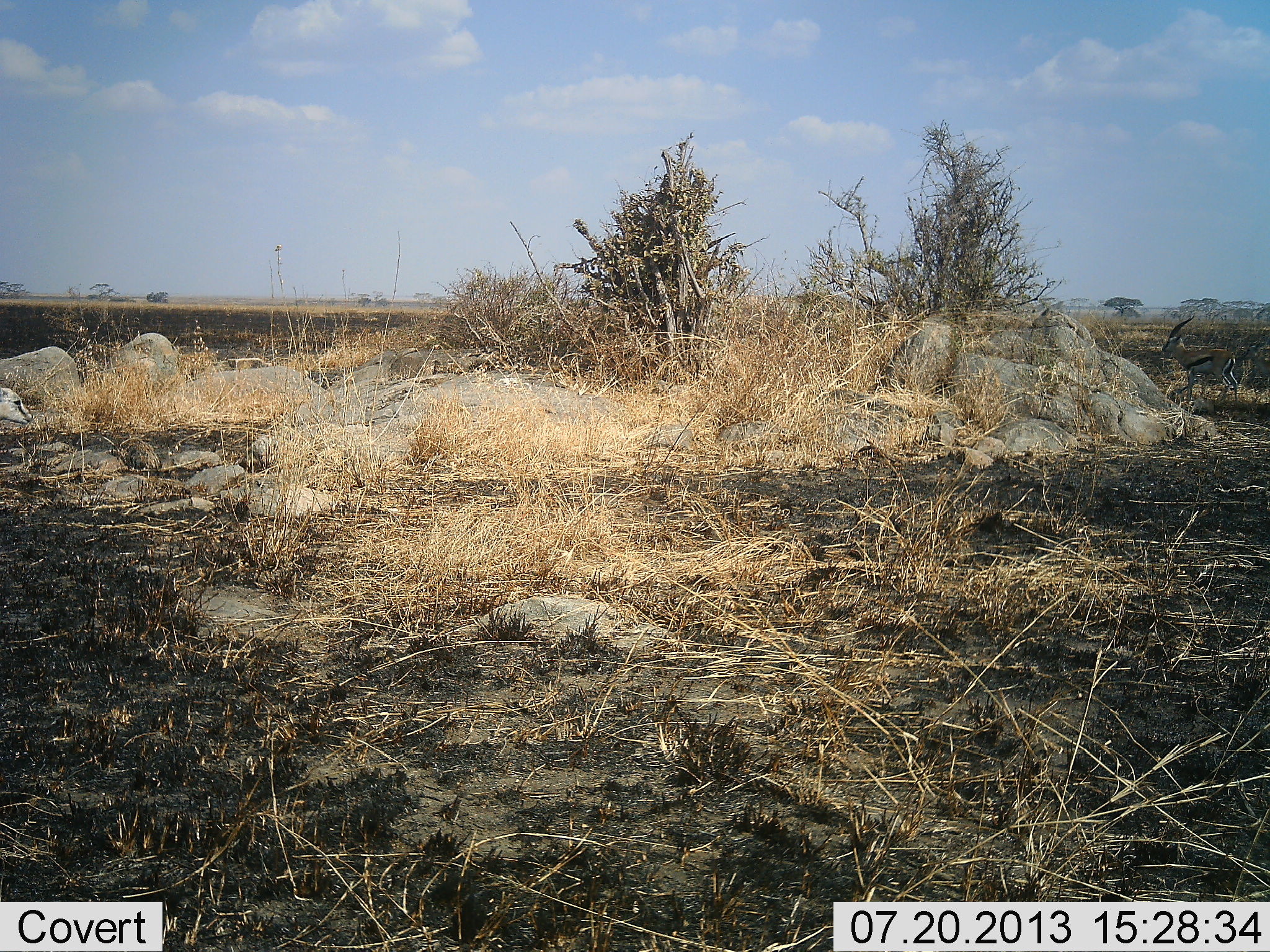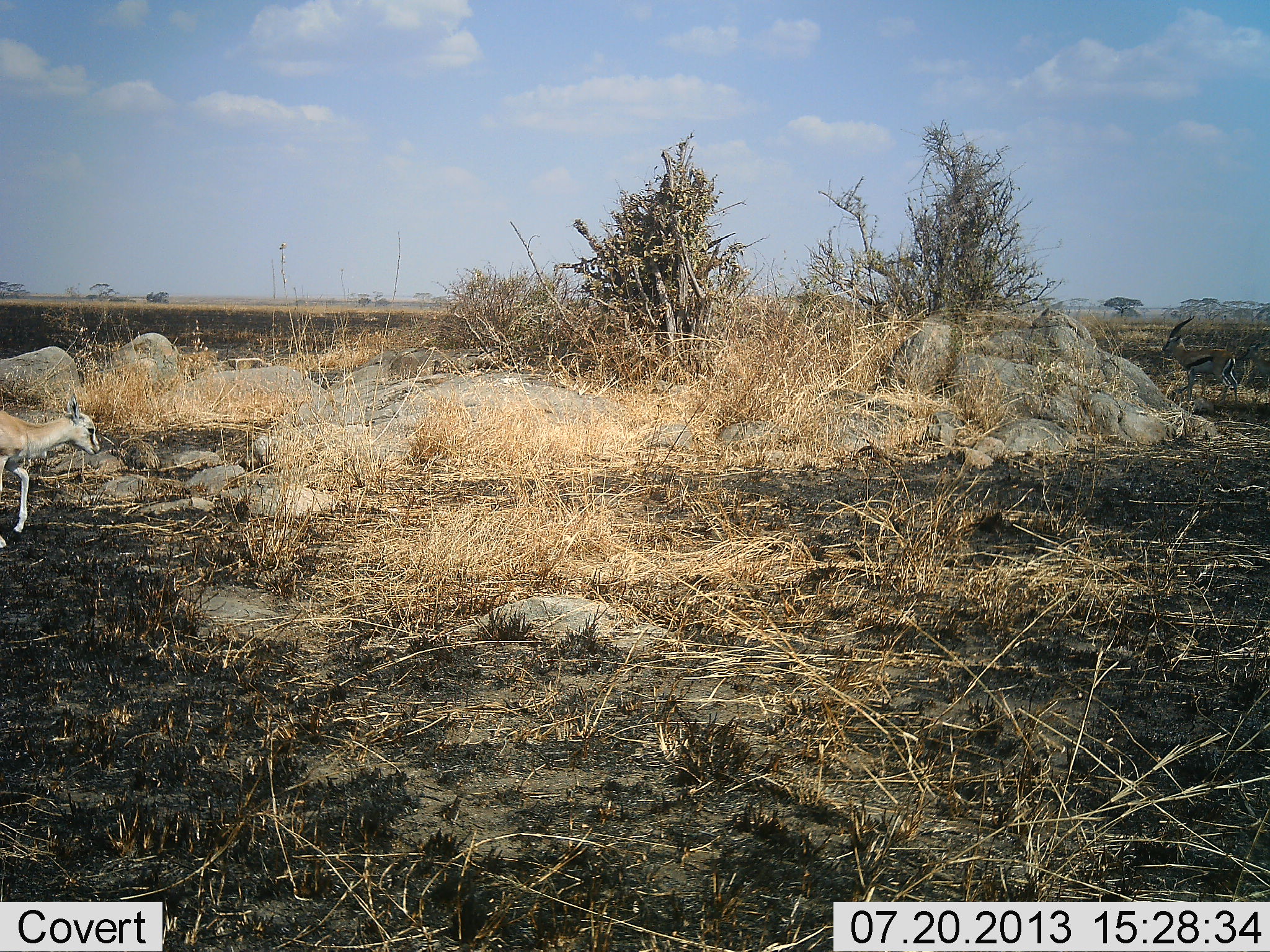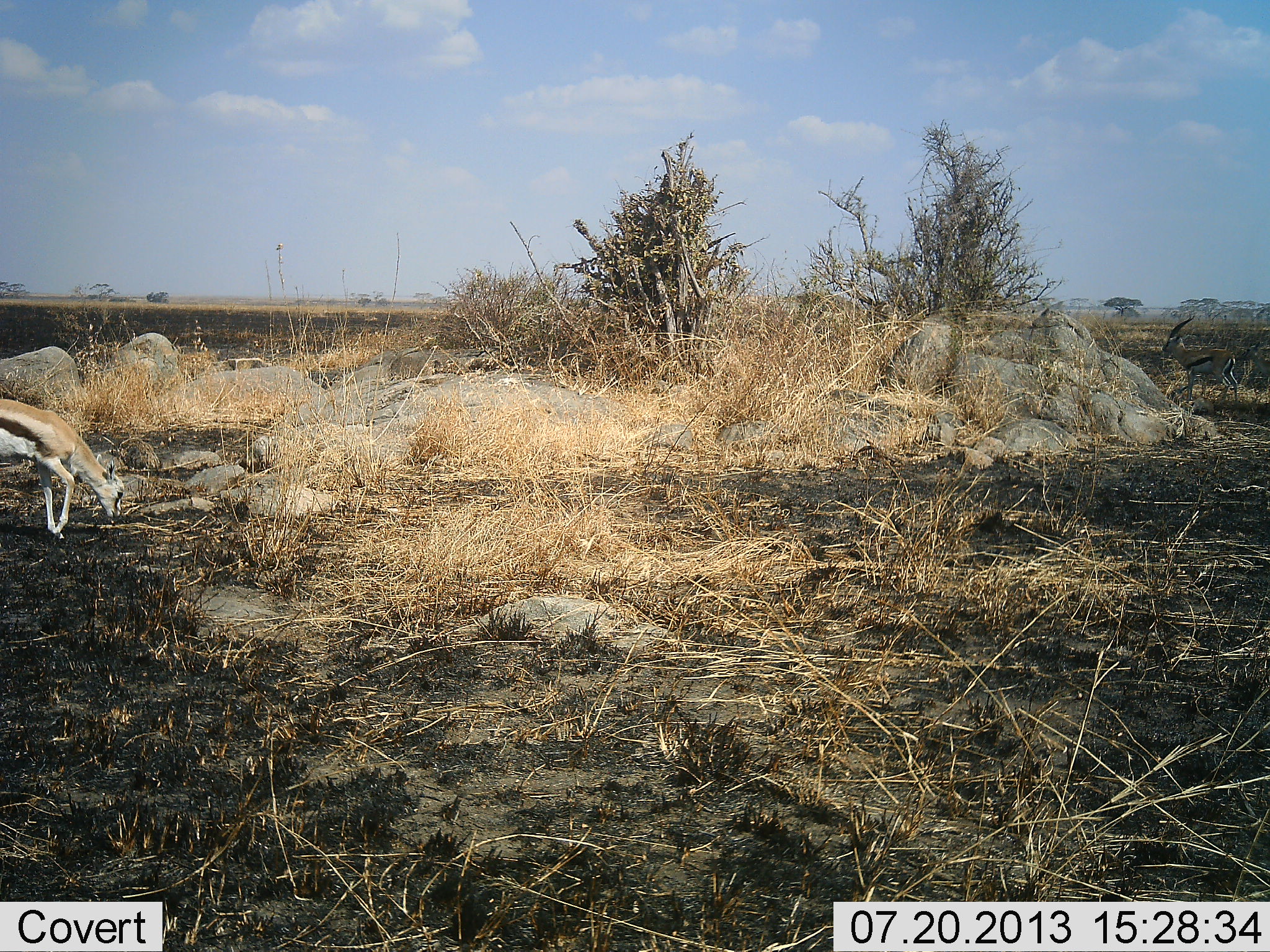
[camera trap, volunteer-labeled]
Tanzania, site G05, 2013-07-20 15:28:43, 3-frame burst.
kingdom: Animalia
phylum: Chordata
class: Mammalia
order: Artiodactyla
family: Bovidae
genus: Eudorcas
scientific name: Eudorcas thomsonii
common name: thomson's gazelle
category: gazellethomsons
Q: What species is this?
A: Gazellethomsons (thomson's gazelle) (Eudorcas thomsonii).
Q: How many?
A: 1.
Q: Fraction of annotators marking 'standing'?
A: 20%.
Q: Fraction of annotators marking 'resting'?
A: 0%.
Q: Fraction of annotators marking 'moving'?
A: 70%.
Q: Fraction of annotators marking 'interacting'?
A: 0%.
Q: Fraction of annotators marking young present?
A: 10%.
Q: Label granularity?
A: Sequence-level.